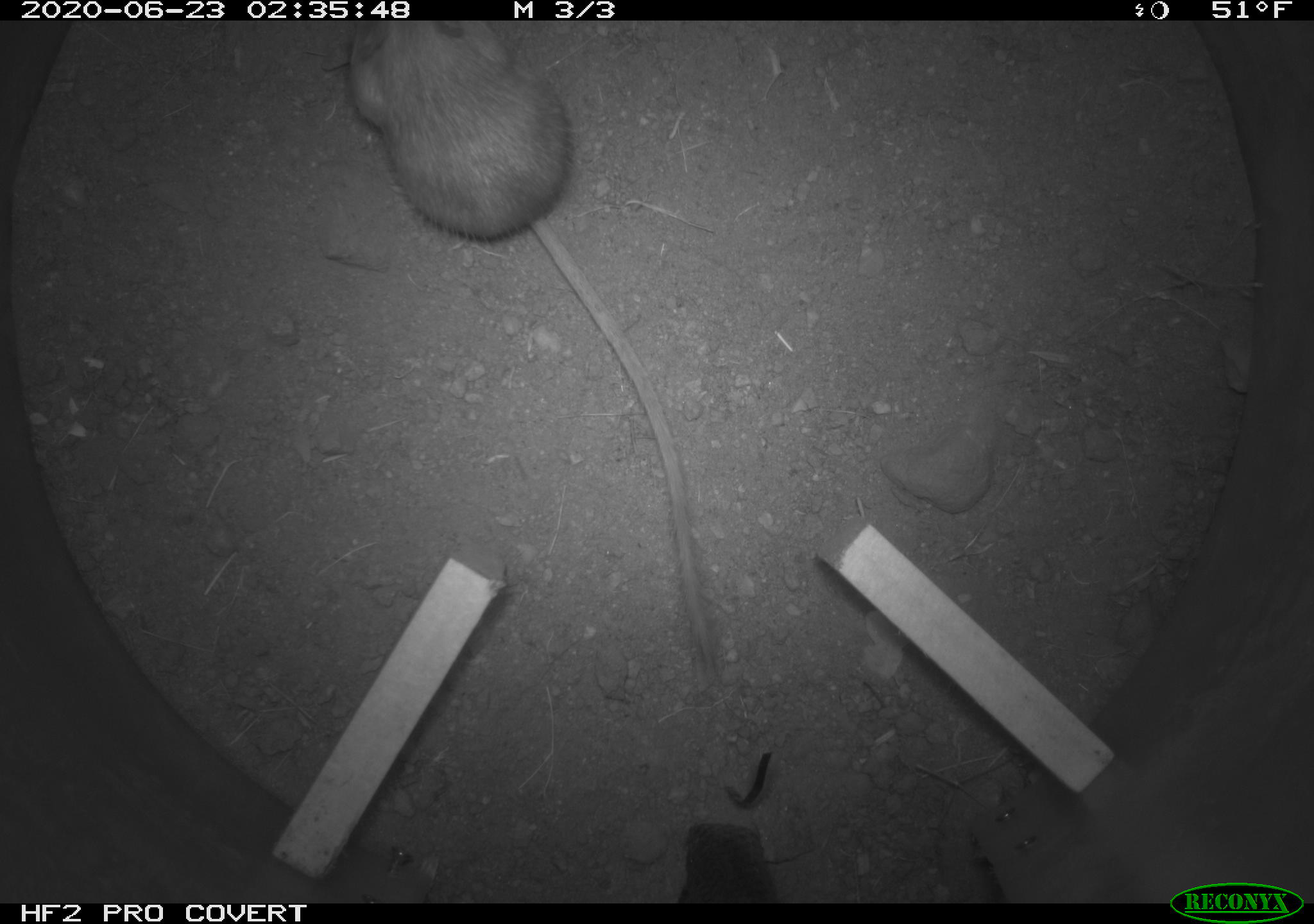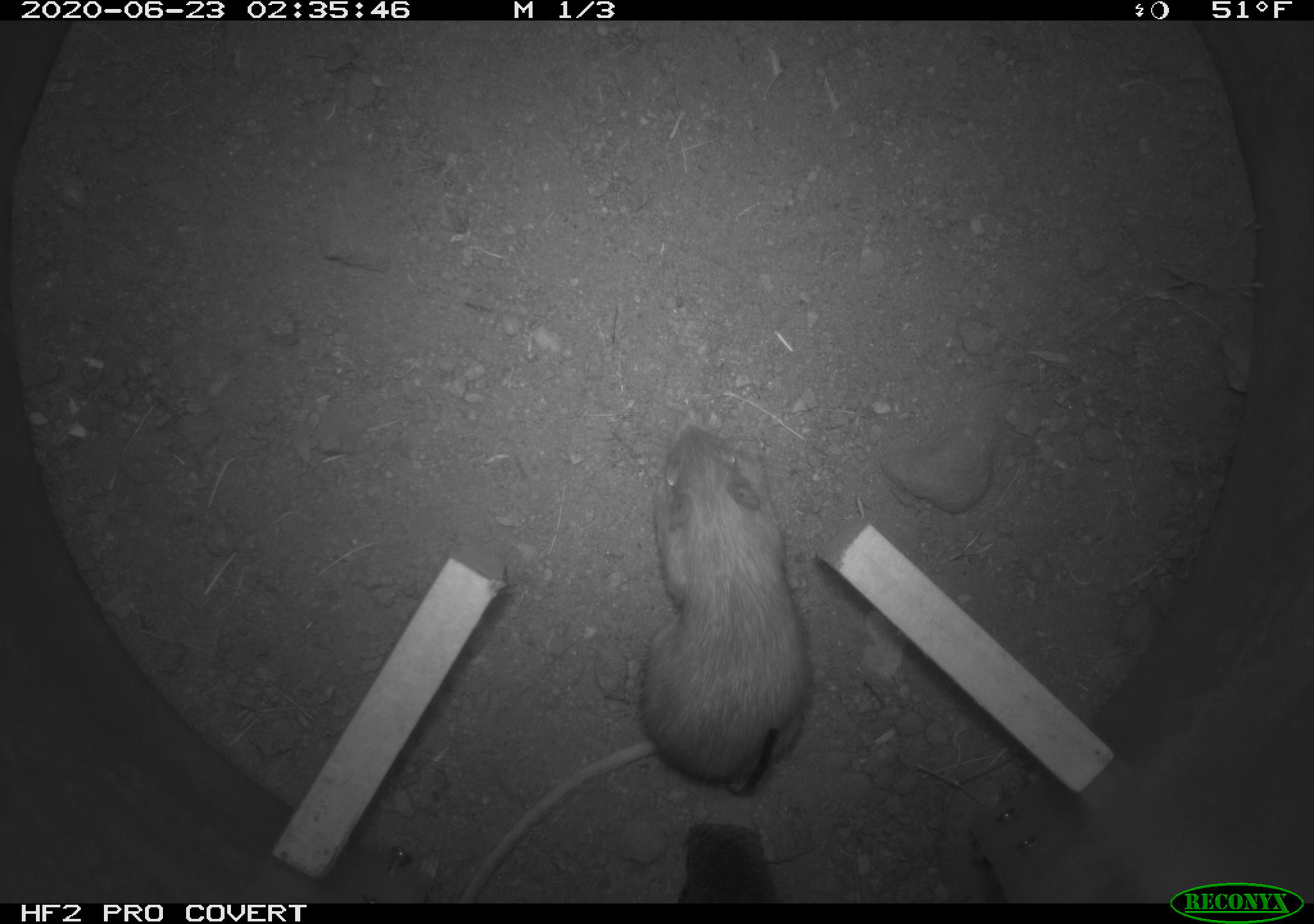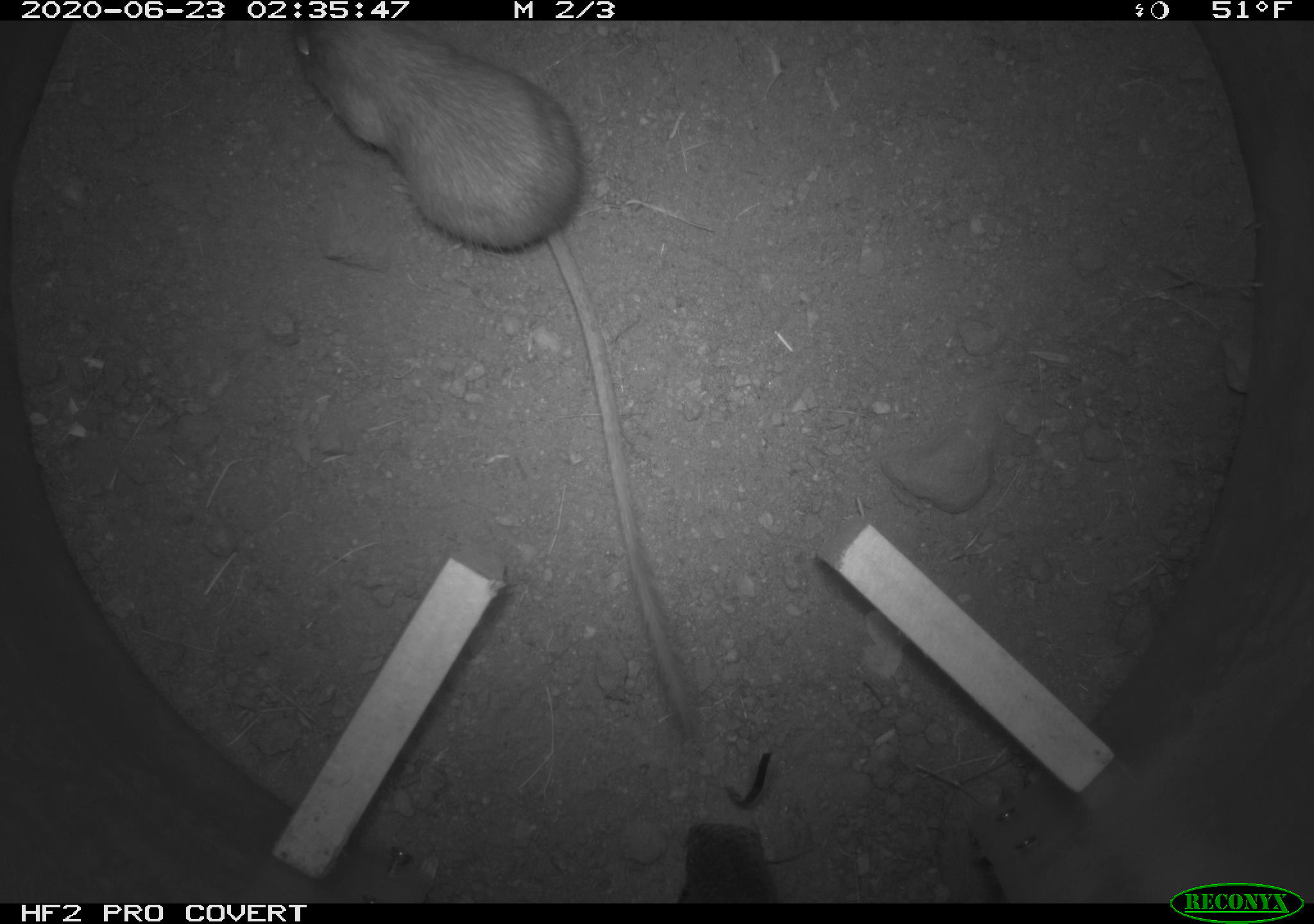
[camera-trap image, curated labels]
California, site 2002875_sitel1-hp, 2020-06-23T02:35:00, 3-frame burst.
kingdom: Animalia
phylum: Chordata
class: Mammalia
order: Rodentia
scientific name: Rodentia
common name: mouse species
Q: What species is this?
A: Mouse species (Rodentia).